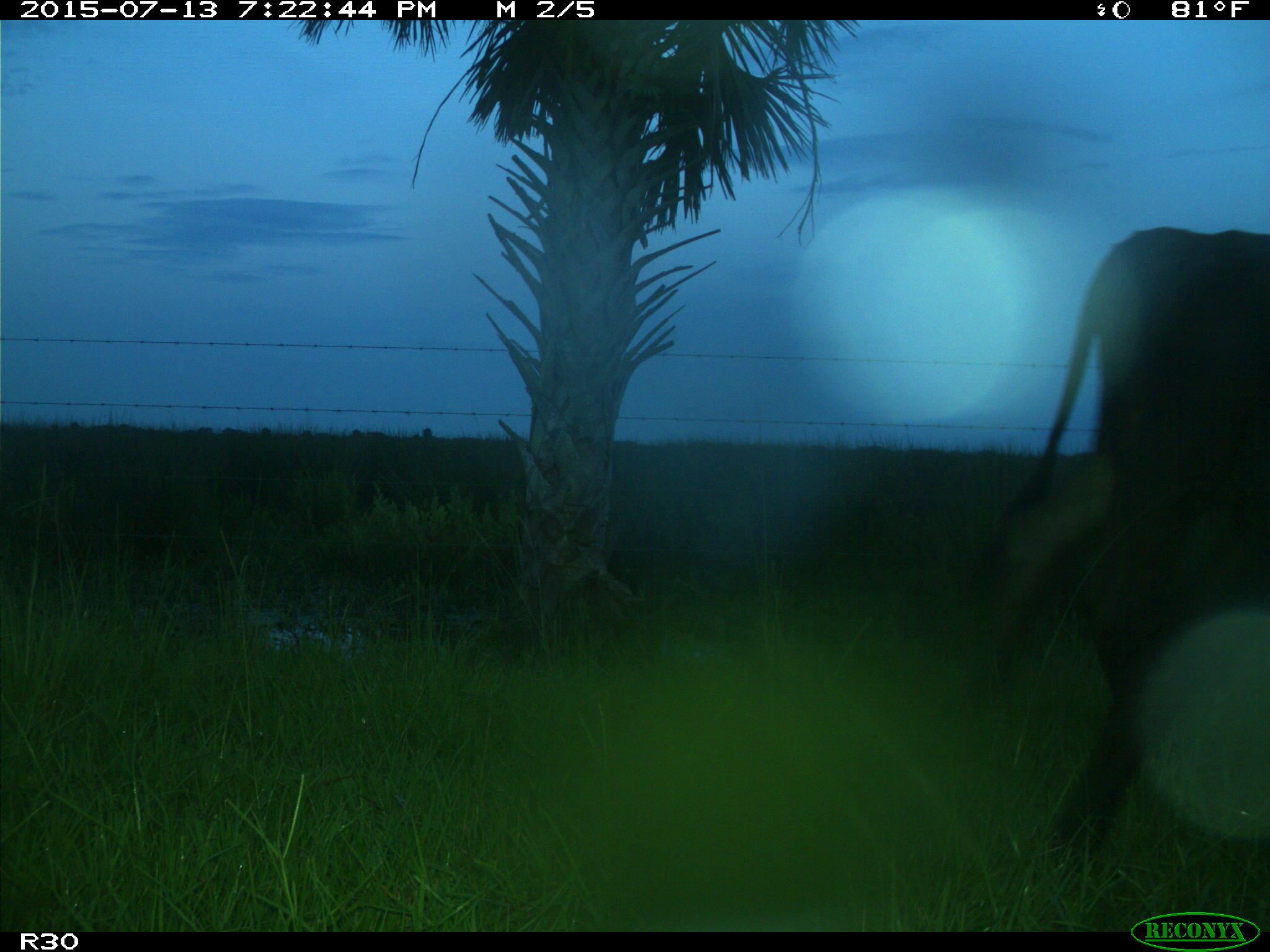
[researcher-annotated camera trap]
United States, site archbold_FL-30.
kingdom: Animalia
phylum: Chordata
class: Mammalia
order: Artiodactyla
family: Bovidae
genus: Bos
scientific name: Bos taurus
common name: domestic cow